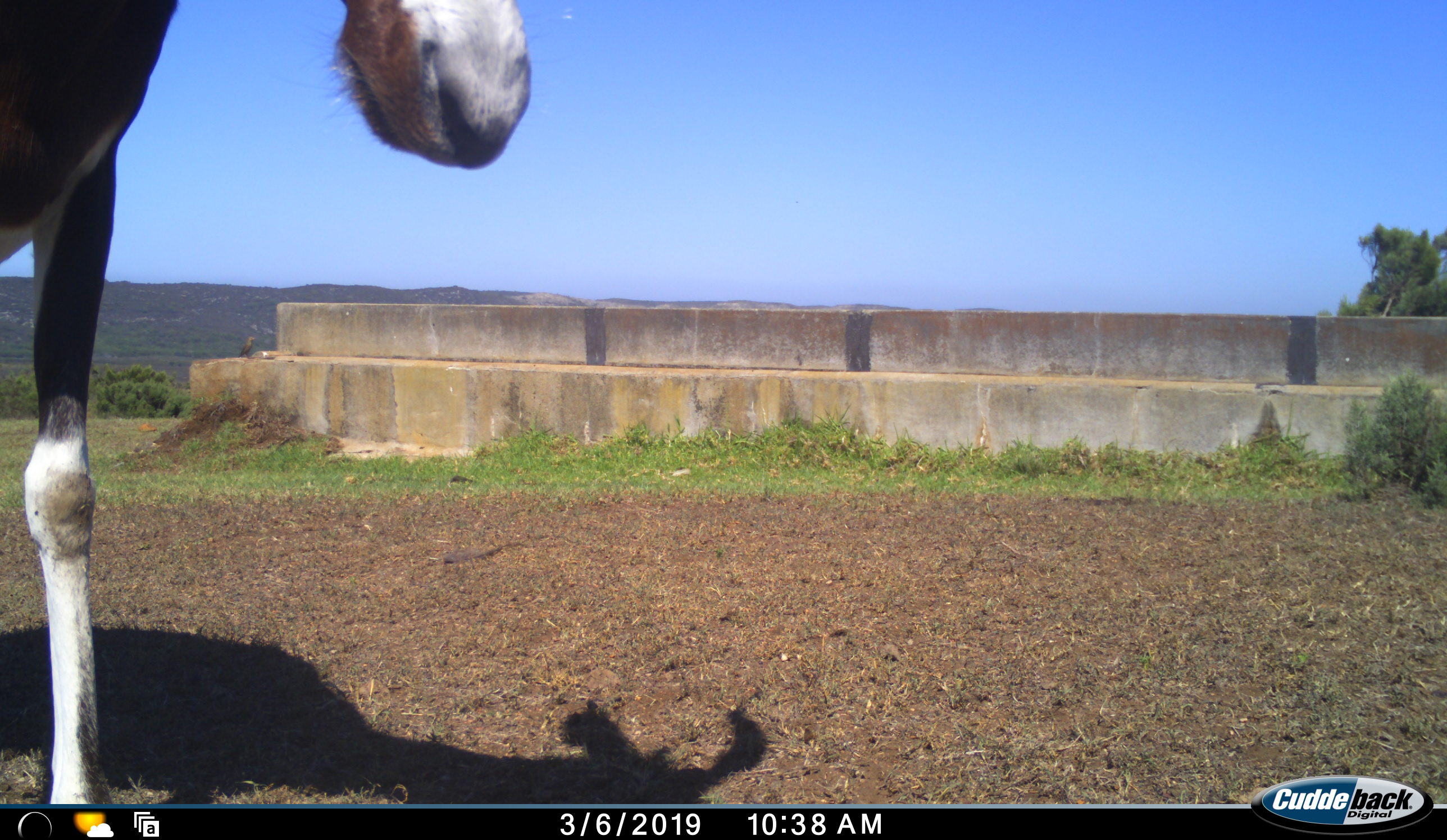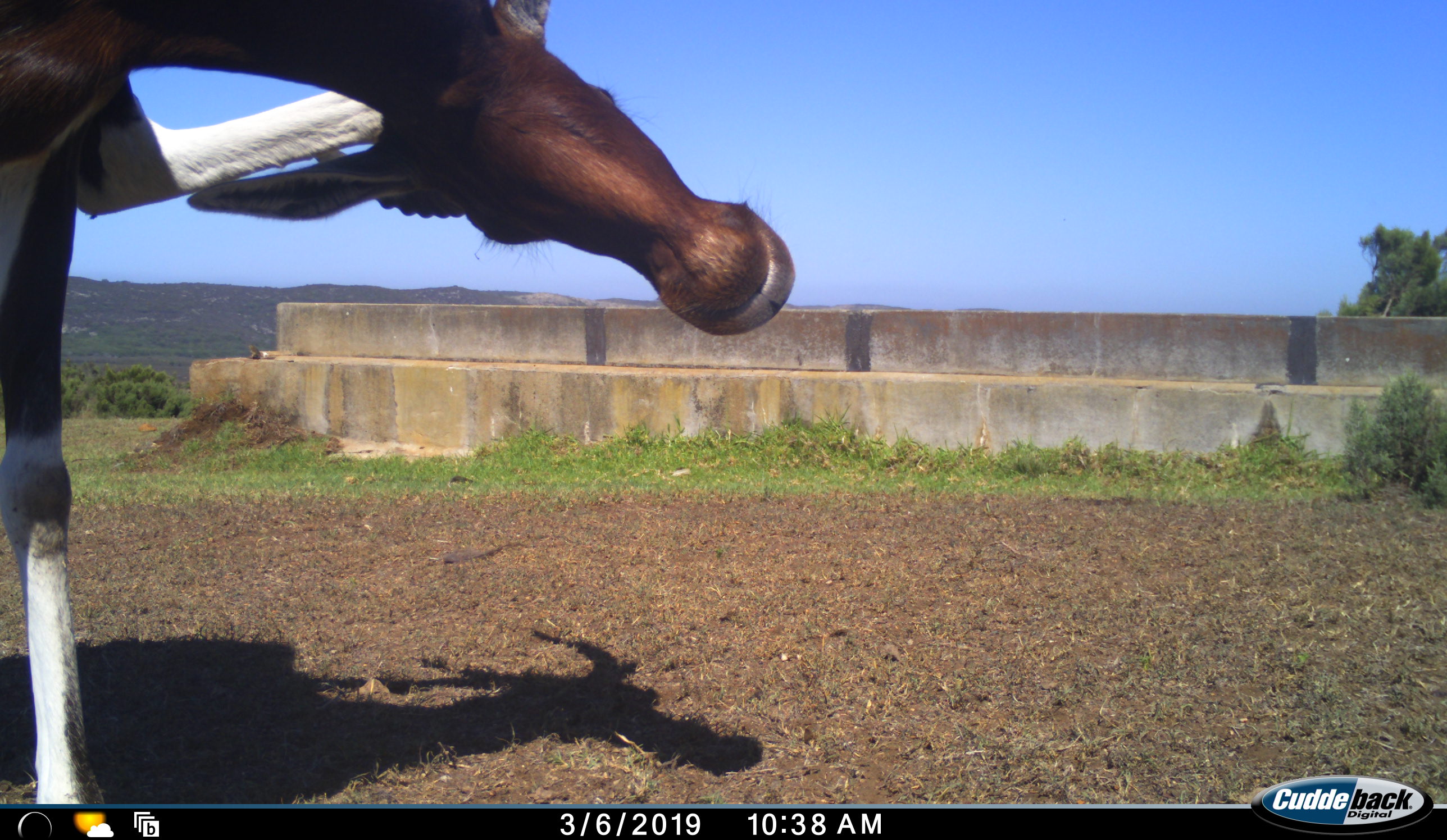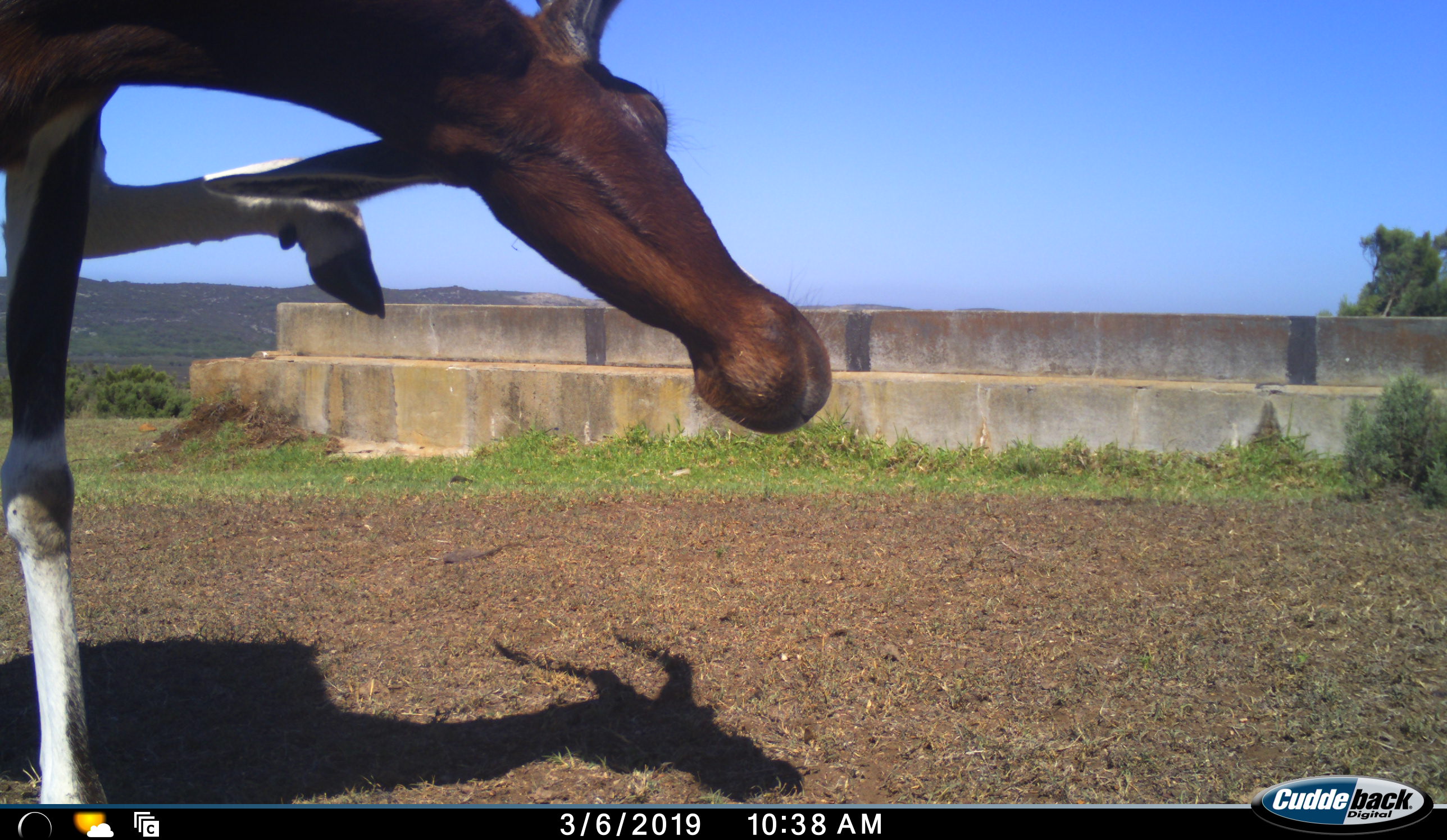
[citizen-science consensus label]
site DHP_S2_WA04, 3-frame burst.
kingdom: Animalia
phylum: Chordata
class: Mammalia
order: Artiodactyla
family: Bovidae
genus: Damaliscus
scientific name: Damaliscus pygargus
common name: bontebok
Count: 1.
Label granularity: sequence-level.